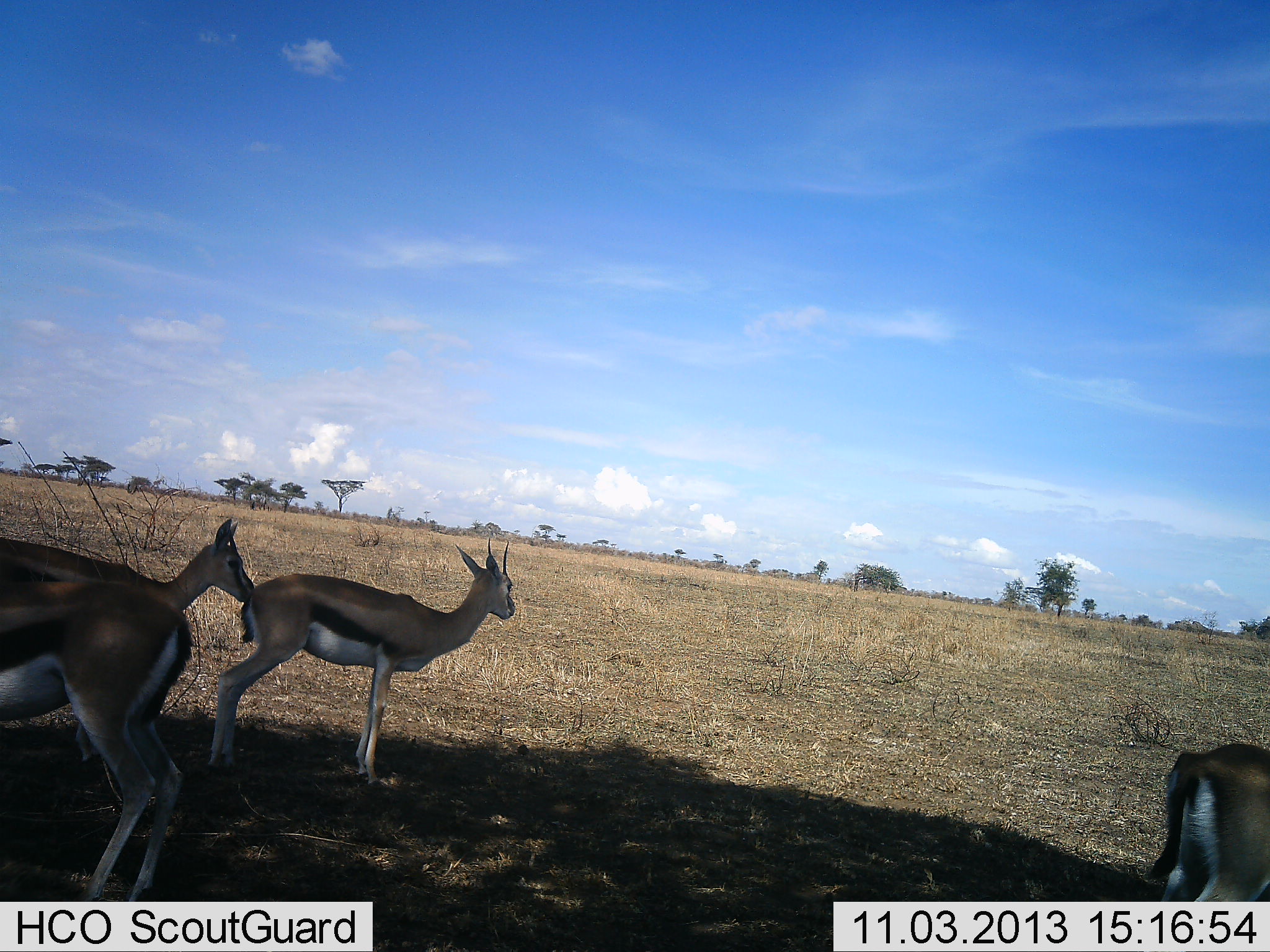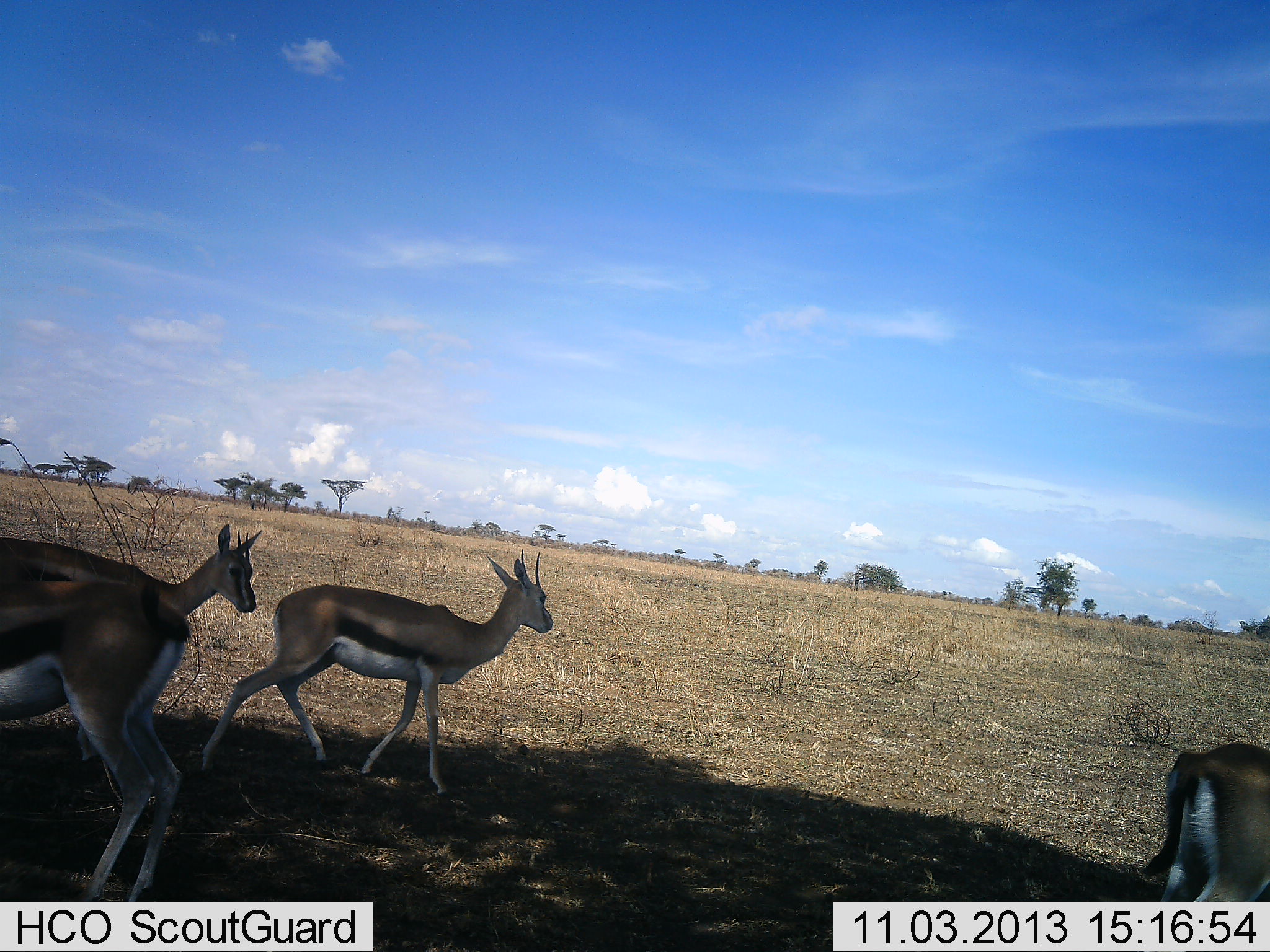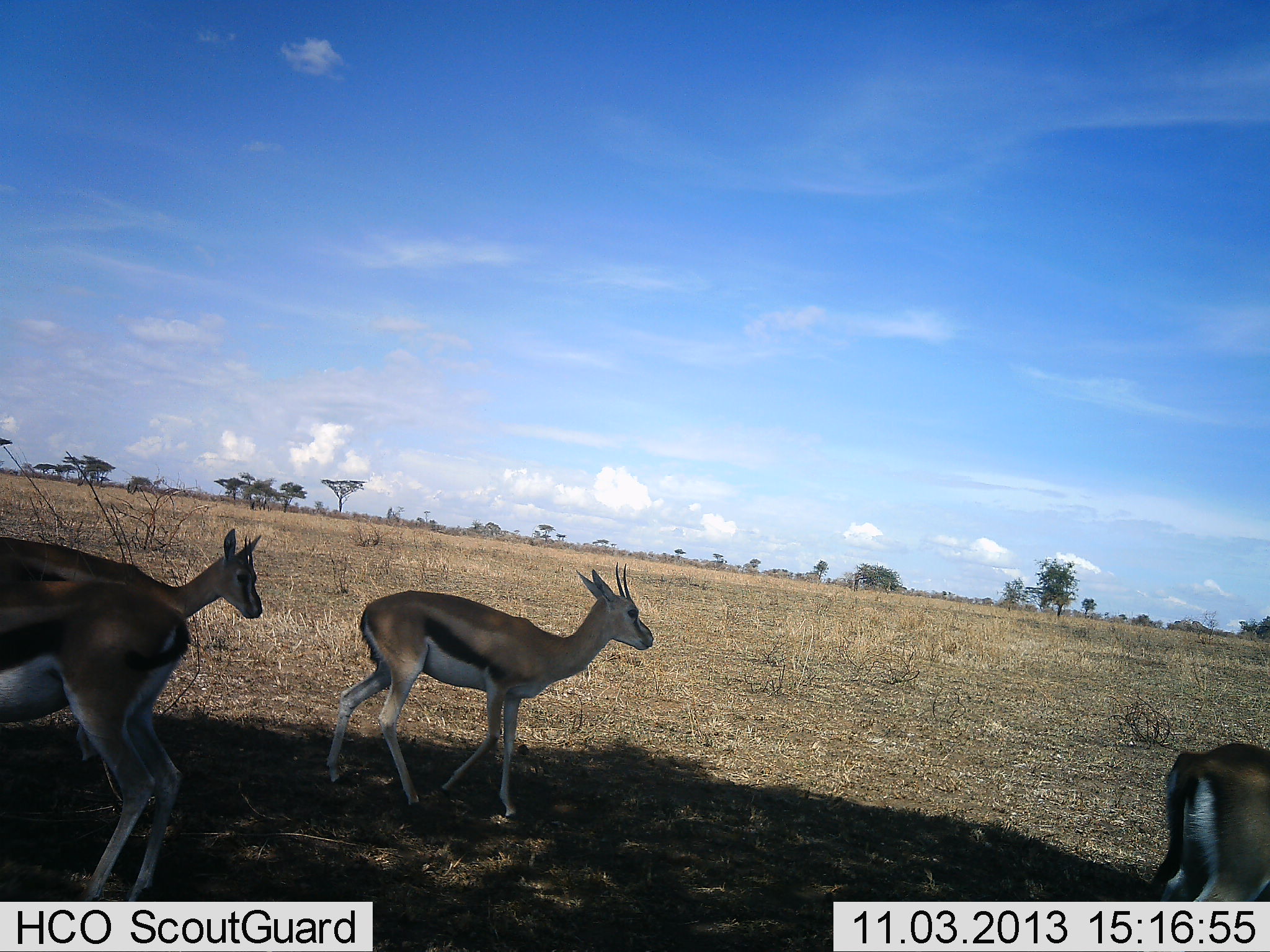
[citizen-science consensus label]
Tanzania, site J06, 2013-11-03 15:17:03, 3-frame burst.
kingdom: Animalia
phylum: Chordata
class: Mammalia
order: Artiodactyla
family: Bovidae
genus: Eudorcas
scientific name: Eudorcas thomsonii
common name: thomson's gazelle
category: gazellethomsons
Gazellethomsons (thomson's gazelle) (Eudorcas thomsonii), count 4. Behavior (volunteer vote fractions): standing 79%, resting 0%, moving 76%, interacting 3%. Young present (vote fraction): 3%. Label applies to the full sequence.